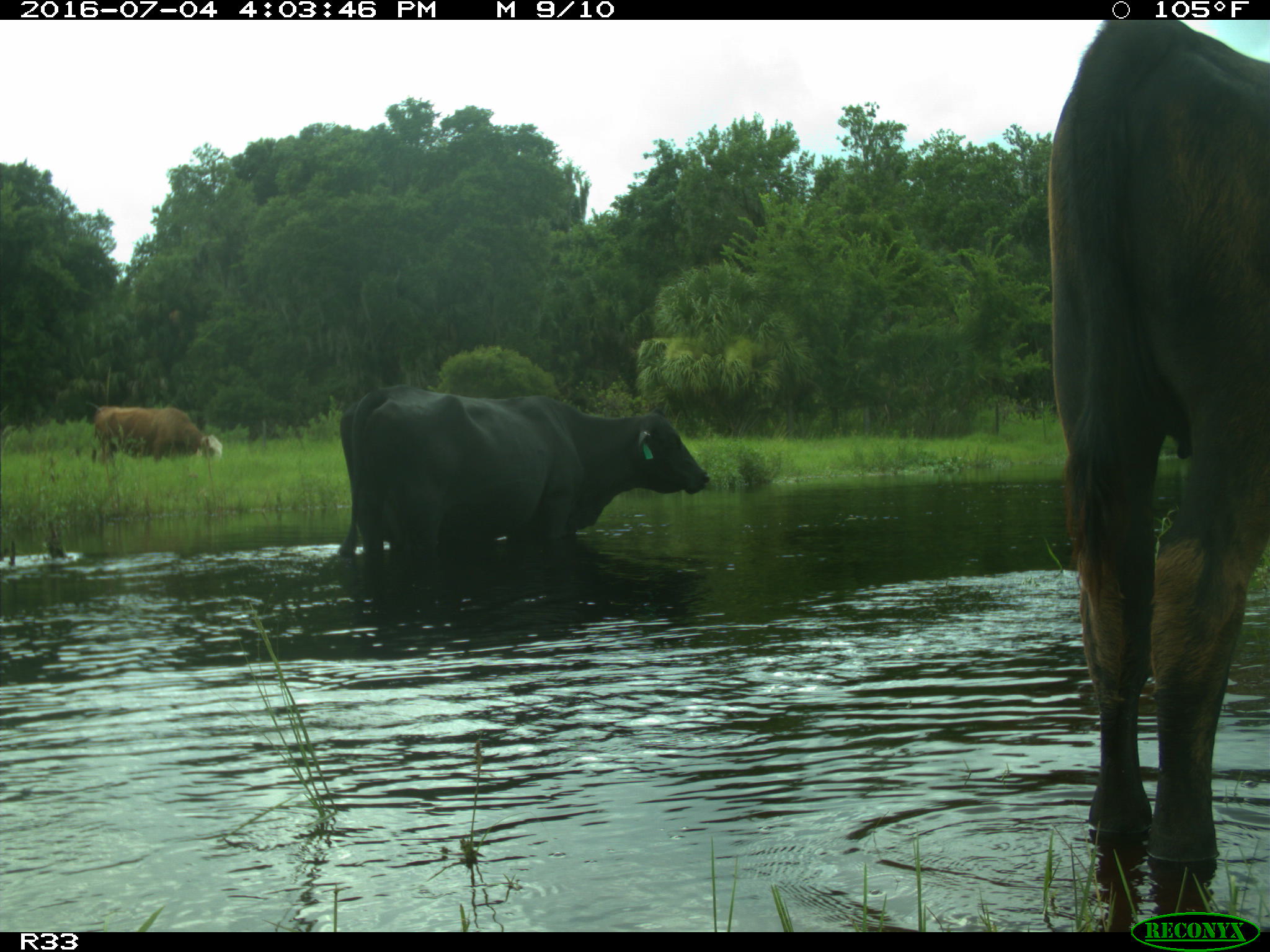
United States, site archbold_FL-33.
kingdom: Animalia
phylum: Chordata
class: Mammalia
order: Artiodactyla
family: Bovidae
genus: Bos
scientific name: Bos taurus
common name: domestic cow